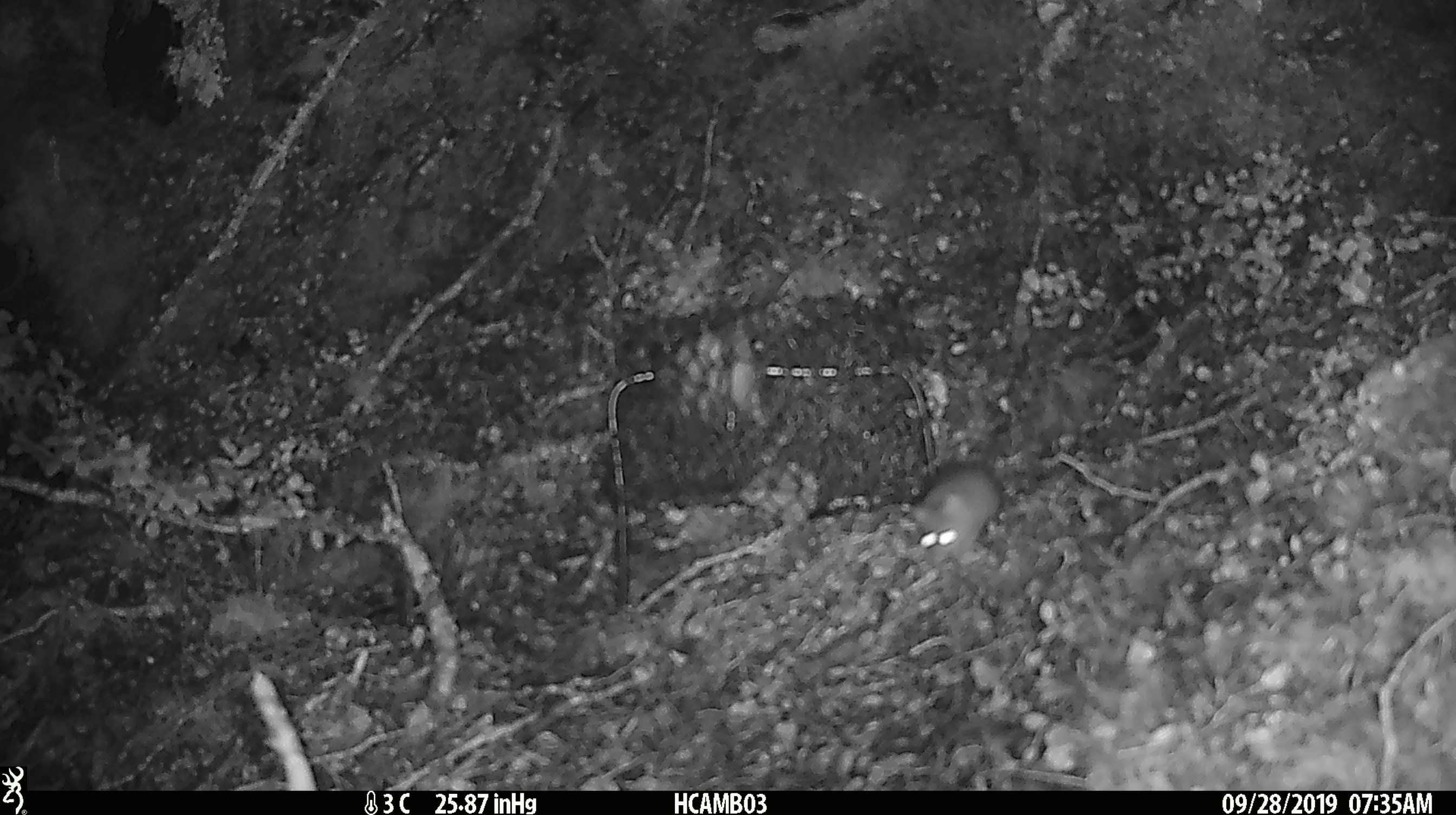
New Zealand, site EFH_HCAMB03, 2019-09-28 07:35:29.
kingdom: Animalia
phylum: Chordata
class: Mammalia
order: Rodentia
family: Muridae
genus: Mus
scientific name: Mus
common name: mouse